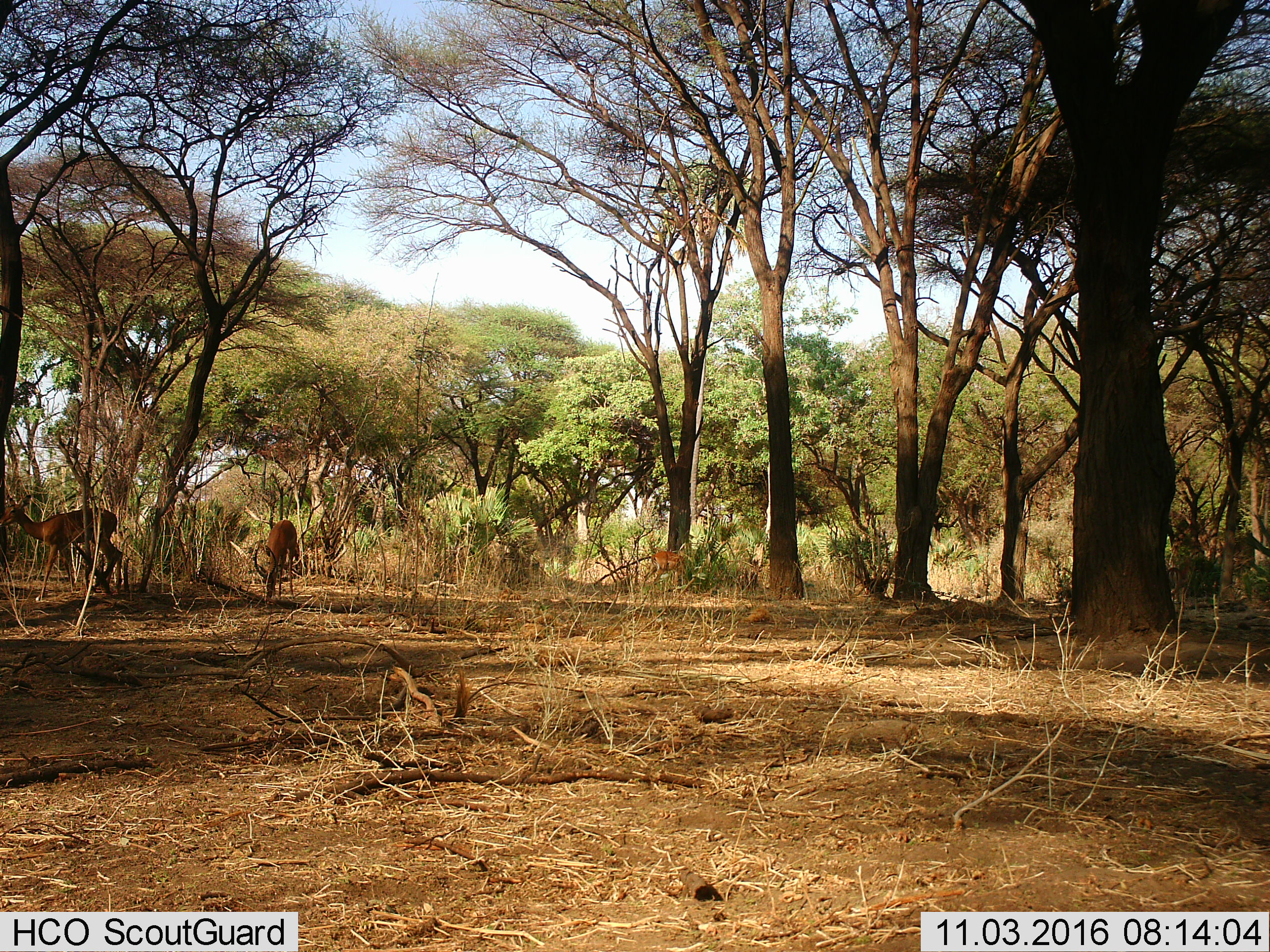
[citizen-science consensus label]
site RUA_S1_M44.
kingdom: Animalia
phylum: Chordata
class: Mammalia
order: Artiodactyla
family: Bovidae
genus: Aepyceros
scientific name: Aepyceros melampus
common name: impala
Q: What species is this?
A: Impala (Aepyceros melampus).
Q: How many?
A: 3.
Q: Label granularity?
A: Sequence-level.